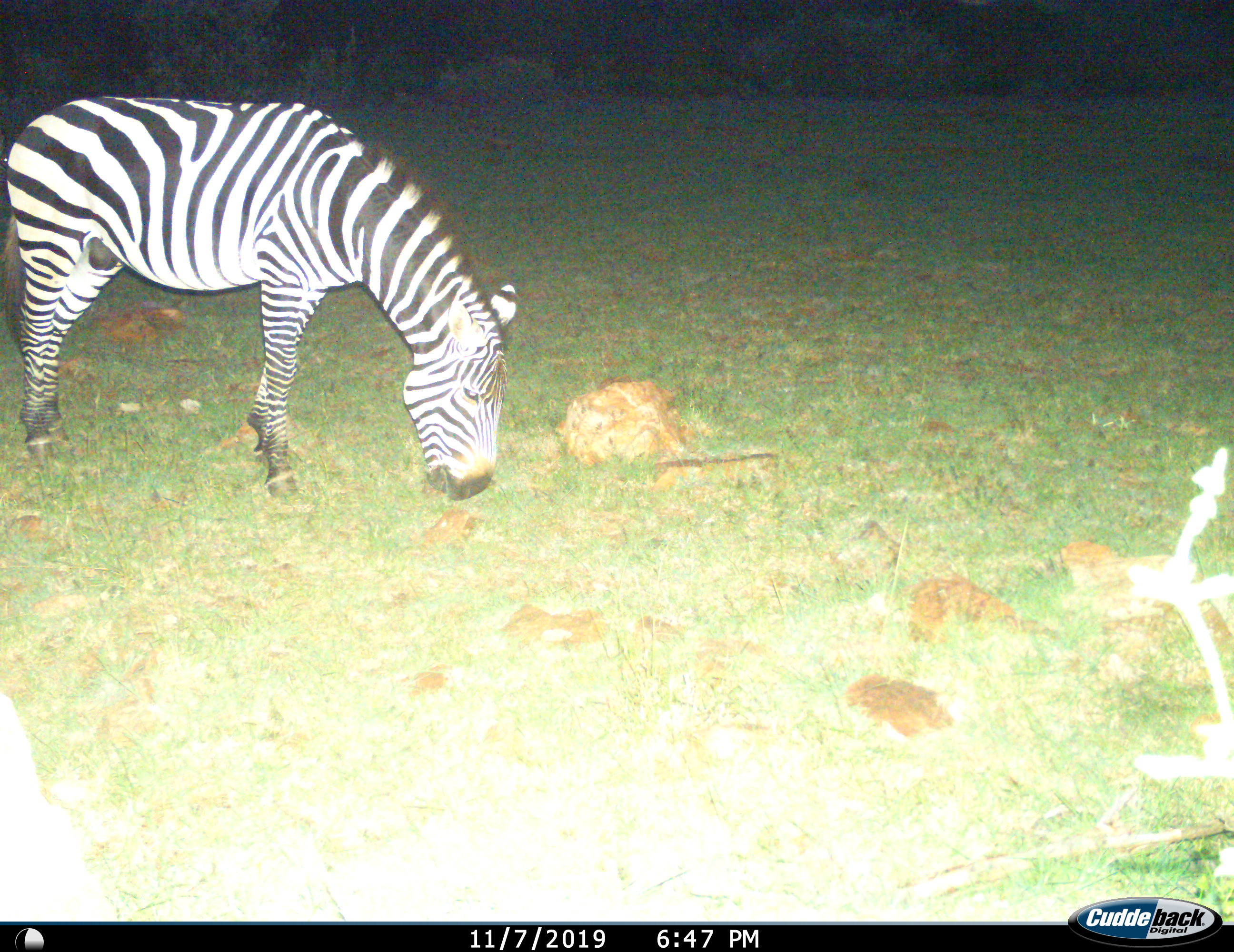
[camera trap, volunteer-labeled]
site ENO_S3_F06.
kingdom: Animalia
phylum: Chordata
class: Mammalia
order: Perissodactyla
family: Equidae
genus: Equus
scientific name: Equus quagga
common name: plains zebra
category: zebraplains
Zebraplains (plains zebra) (Equus quagga), count 1. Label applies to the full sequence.